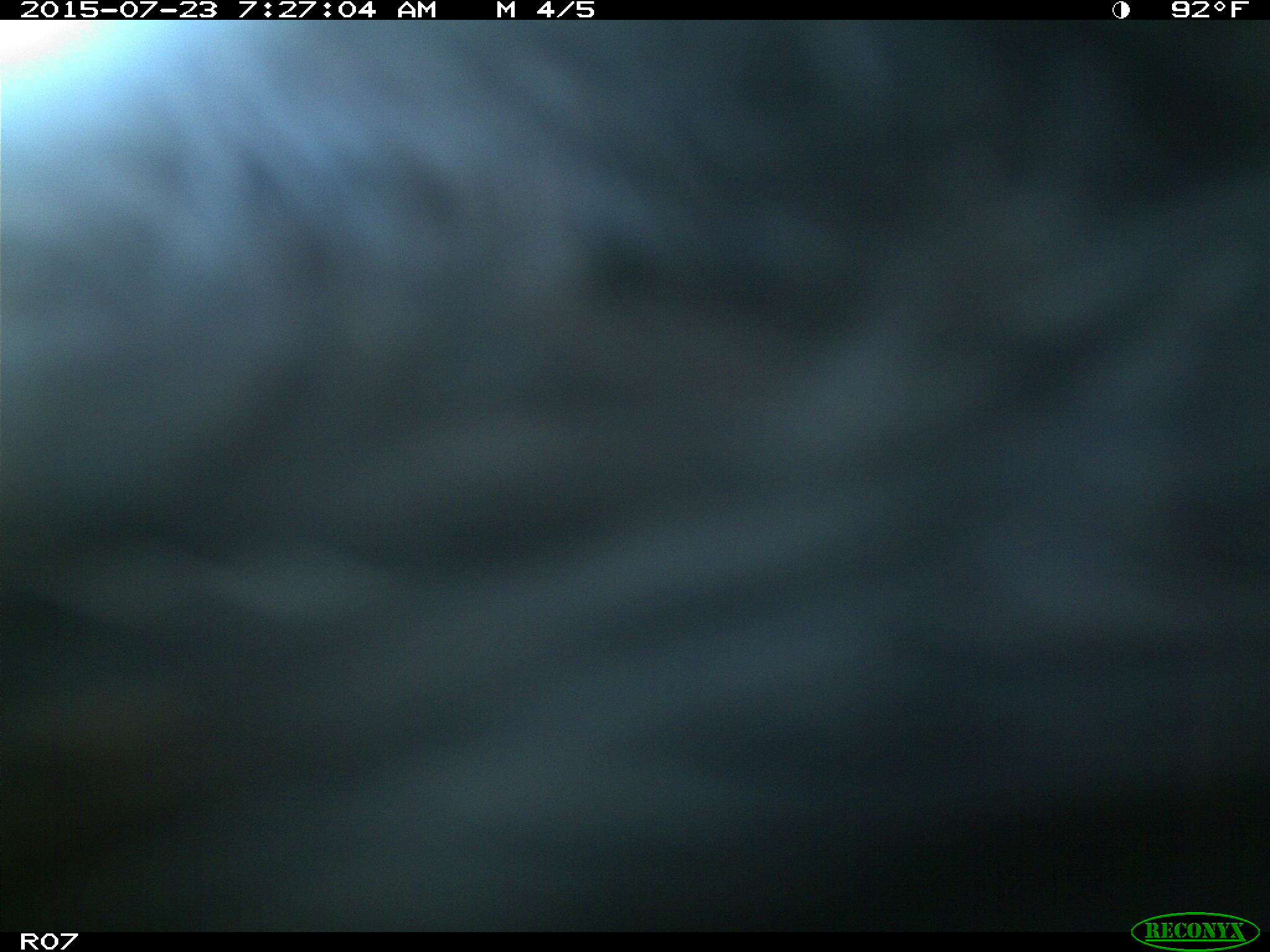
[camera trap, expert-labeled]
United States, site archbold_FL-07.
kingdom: Animalia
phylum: Chordata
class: Mammalia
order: Artiodactyla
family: Bovidae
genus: Bos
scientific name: Bos taurus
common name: domestic cow